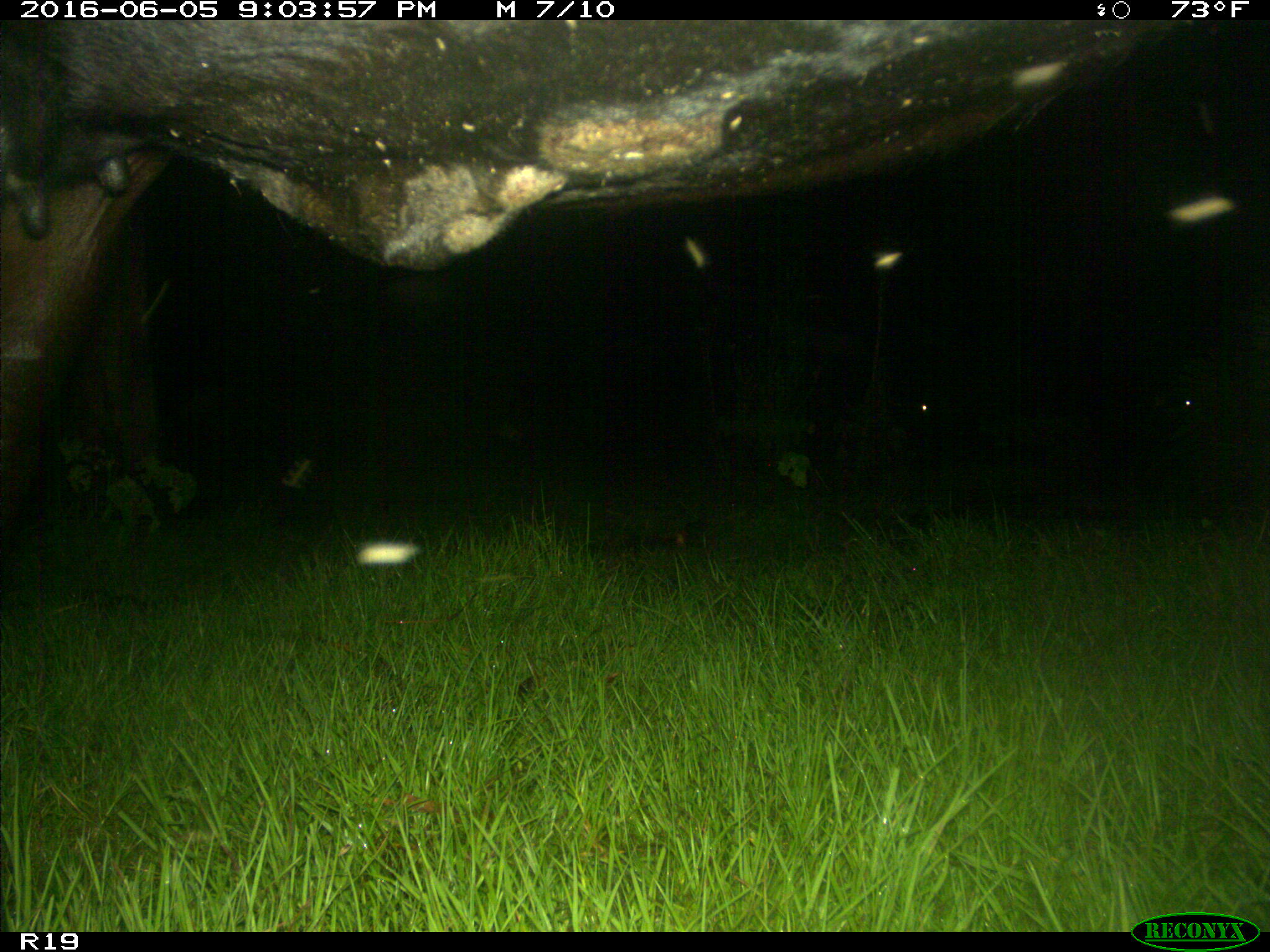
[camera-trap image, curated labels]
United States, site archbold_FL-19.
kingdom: Animalia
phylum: Chordata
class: Mammalia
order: Artiodactyla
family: Bovidae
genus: Bos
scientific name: Bos taurus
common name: domestic cow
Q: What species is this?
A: Bos taurus (domestic cow).